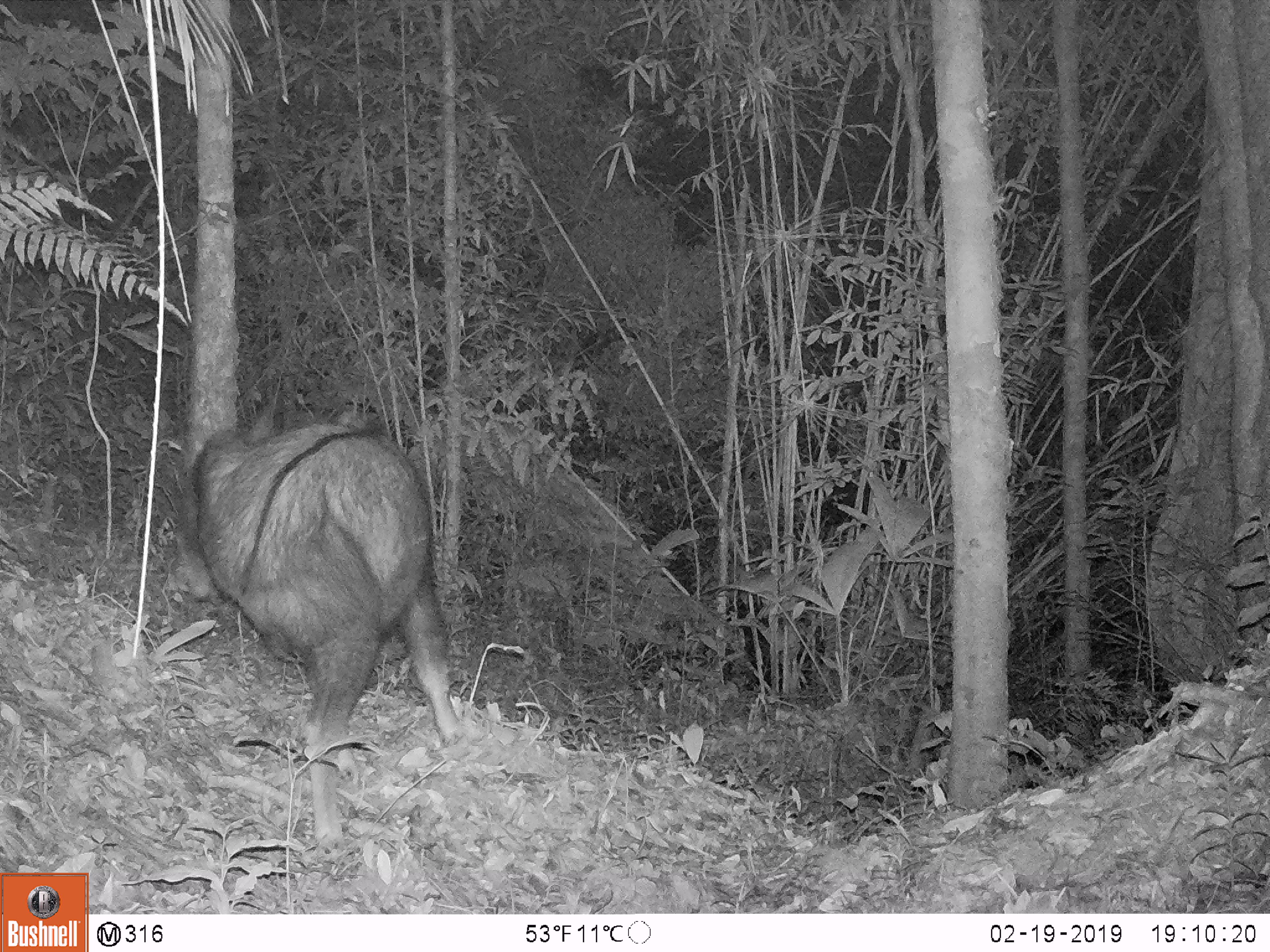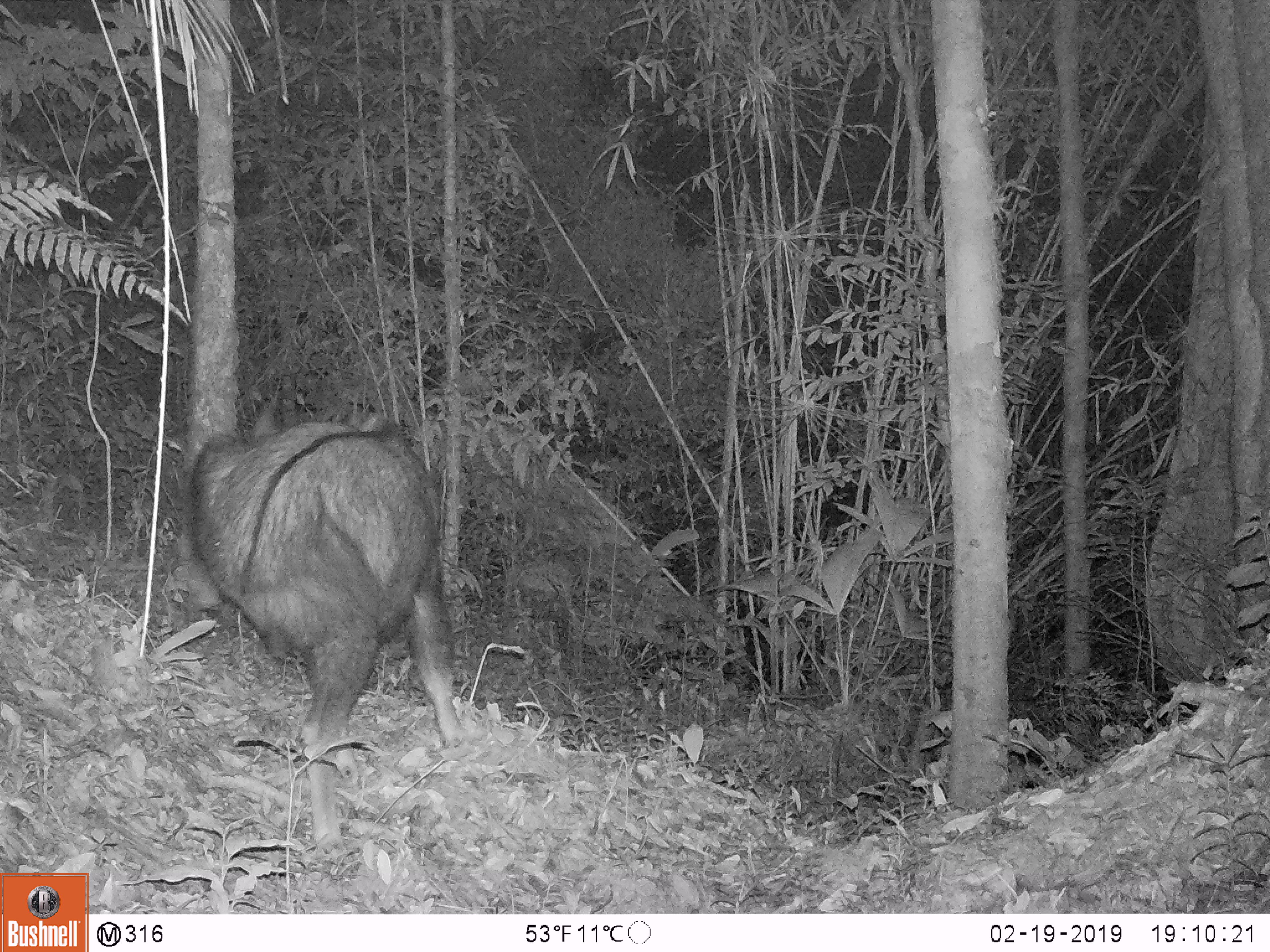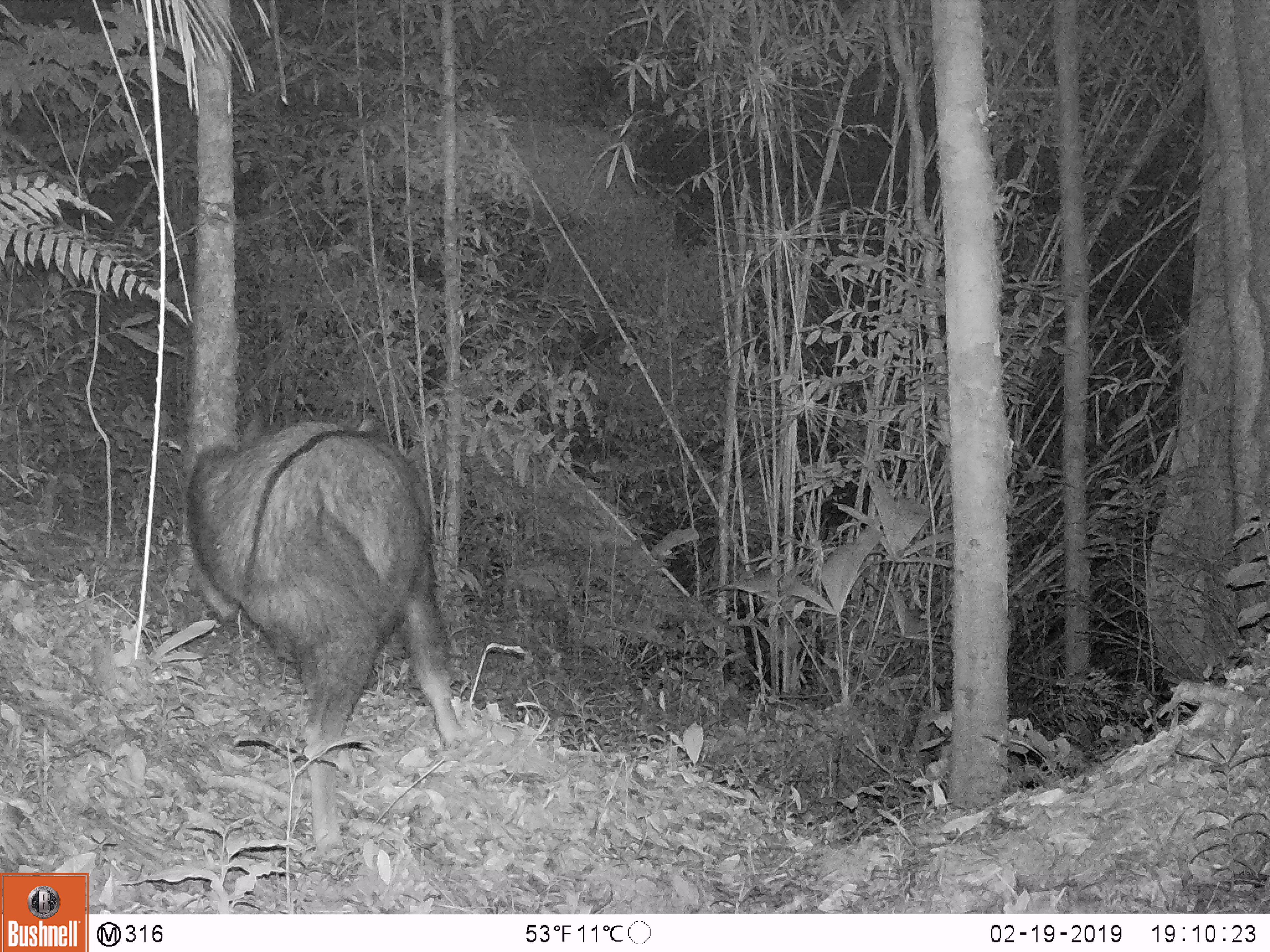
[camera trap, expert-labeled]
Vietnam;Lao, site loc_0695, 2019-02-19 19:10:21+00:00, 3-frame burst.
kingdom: Animalia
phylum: Chordata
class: Mammalia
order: Artiodactyla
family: Bovidae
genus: Capricornis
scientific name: Capricornis sumatraensis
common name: chinese serow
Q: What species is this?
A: Chinese serow (Capricornis sumatraensis).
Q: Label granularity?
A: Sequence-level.